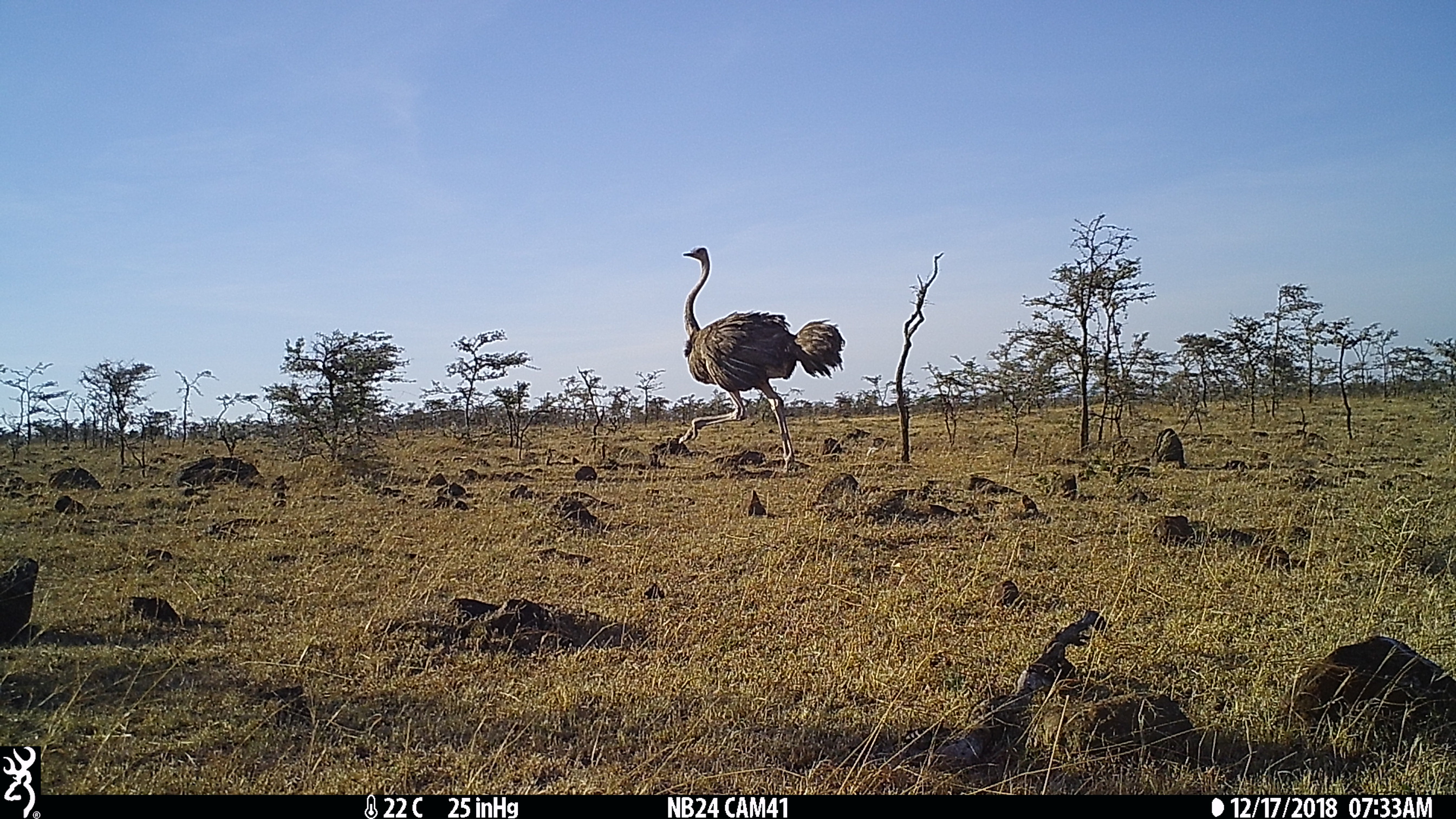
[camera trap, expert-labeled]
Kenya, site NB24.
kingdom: Animalia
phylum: Chordata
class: Aves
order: Struthioniformes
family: Struthionidae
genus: Struthio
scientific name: Struthio camelus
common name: ostrich